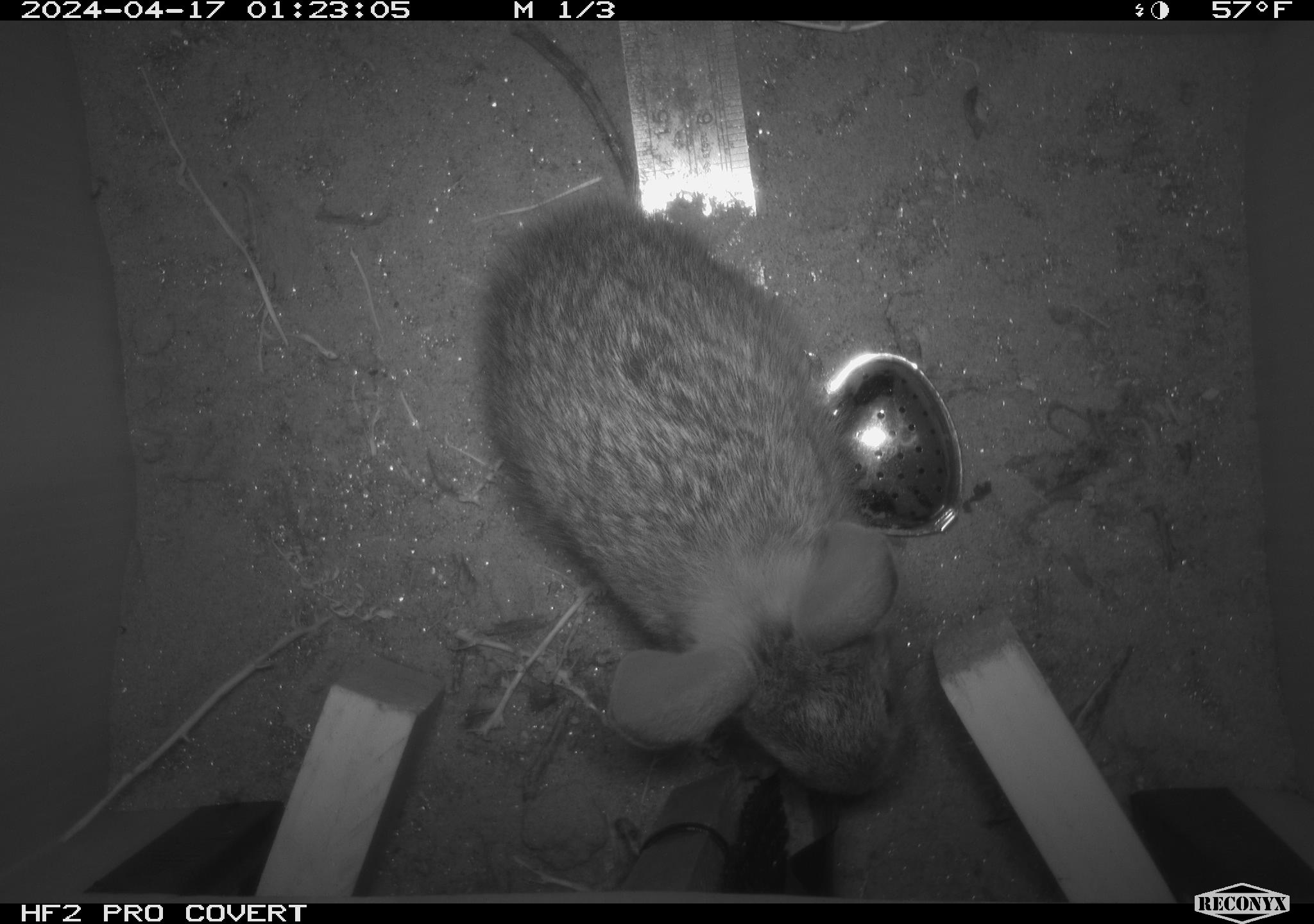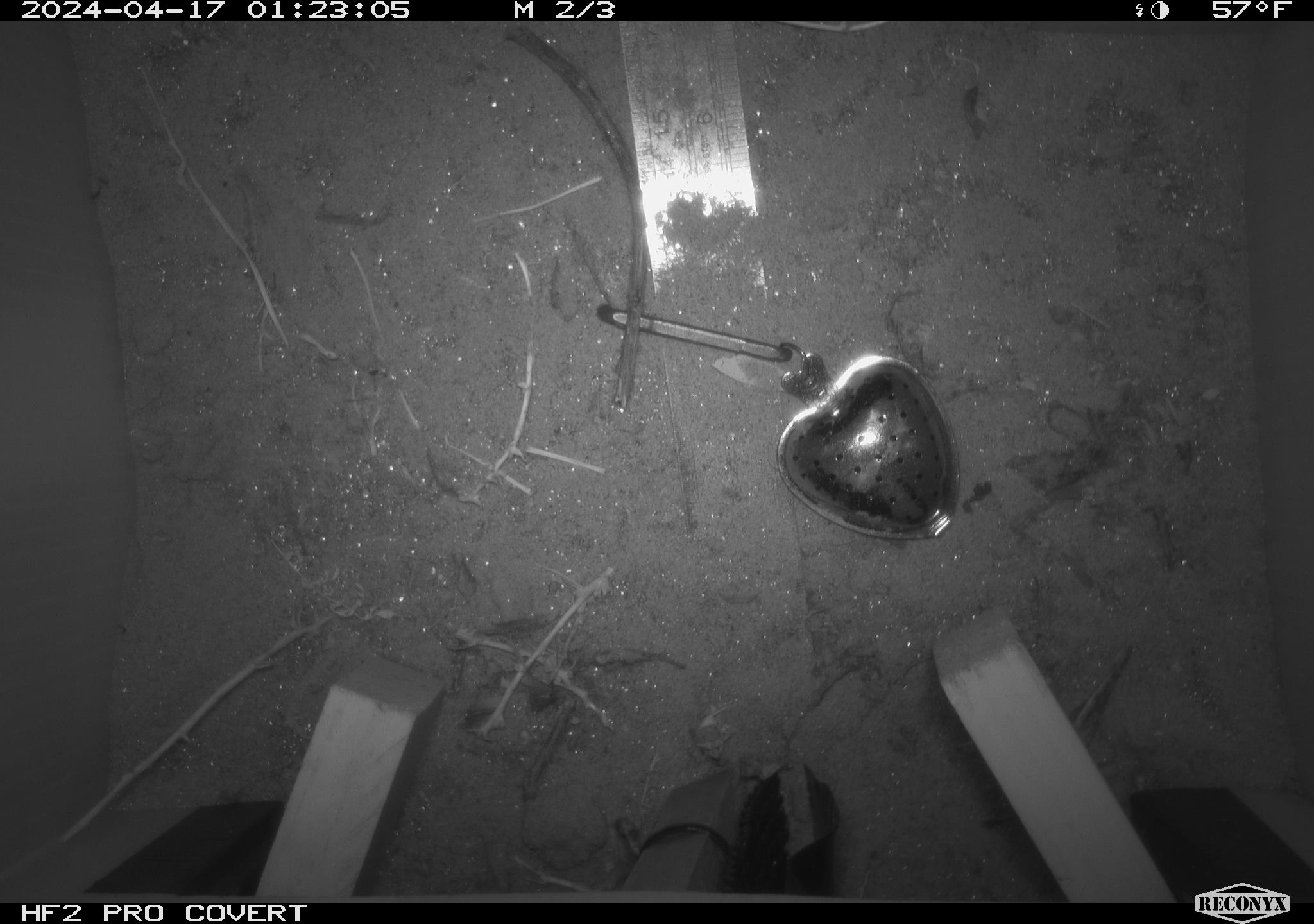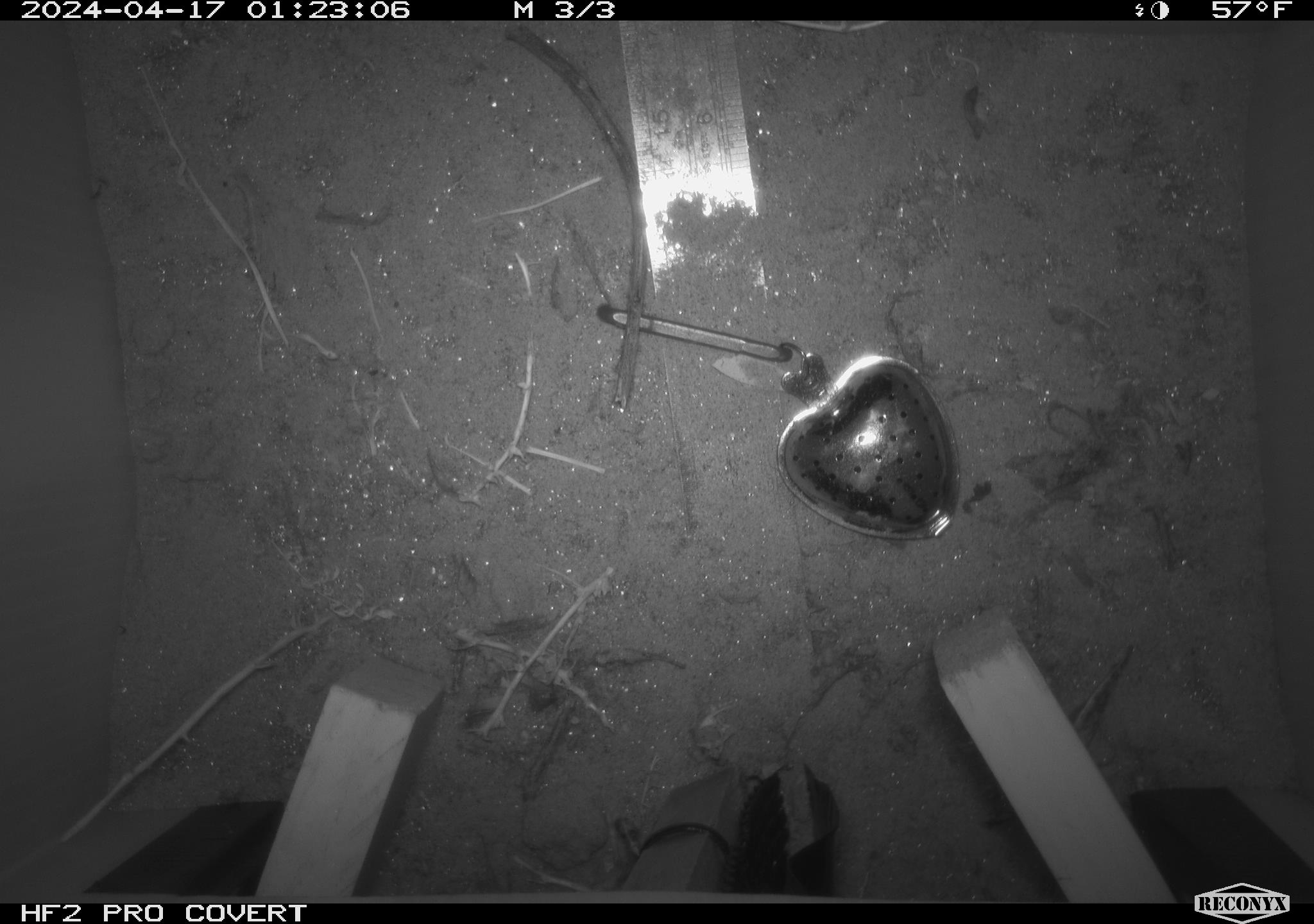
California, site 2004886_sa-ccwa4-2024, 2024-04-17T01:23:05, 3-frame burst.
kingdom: Animalia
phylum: Chordata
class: Mammalia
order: Lagomorpha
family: Leporidae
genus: Sylvilagus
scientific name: Sylvilagus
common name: cottontail rabbits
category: sylvilagus species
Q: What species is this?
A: Sylvilagus species (cottontail rabbits) (Sylvilagus).